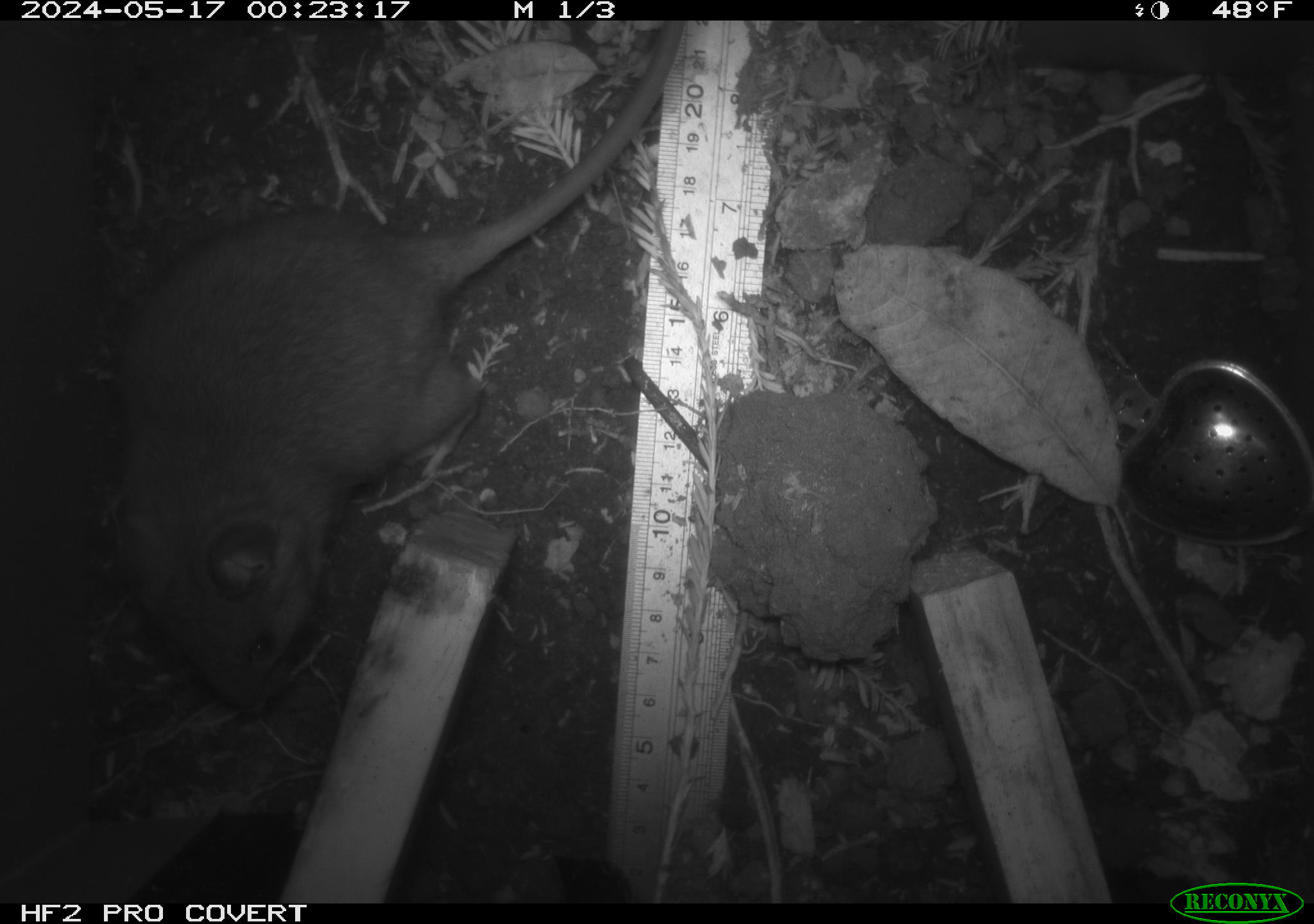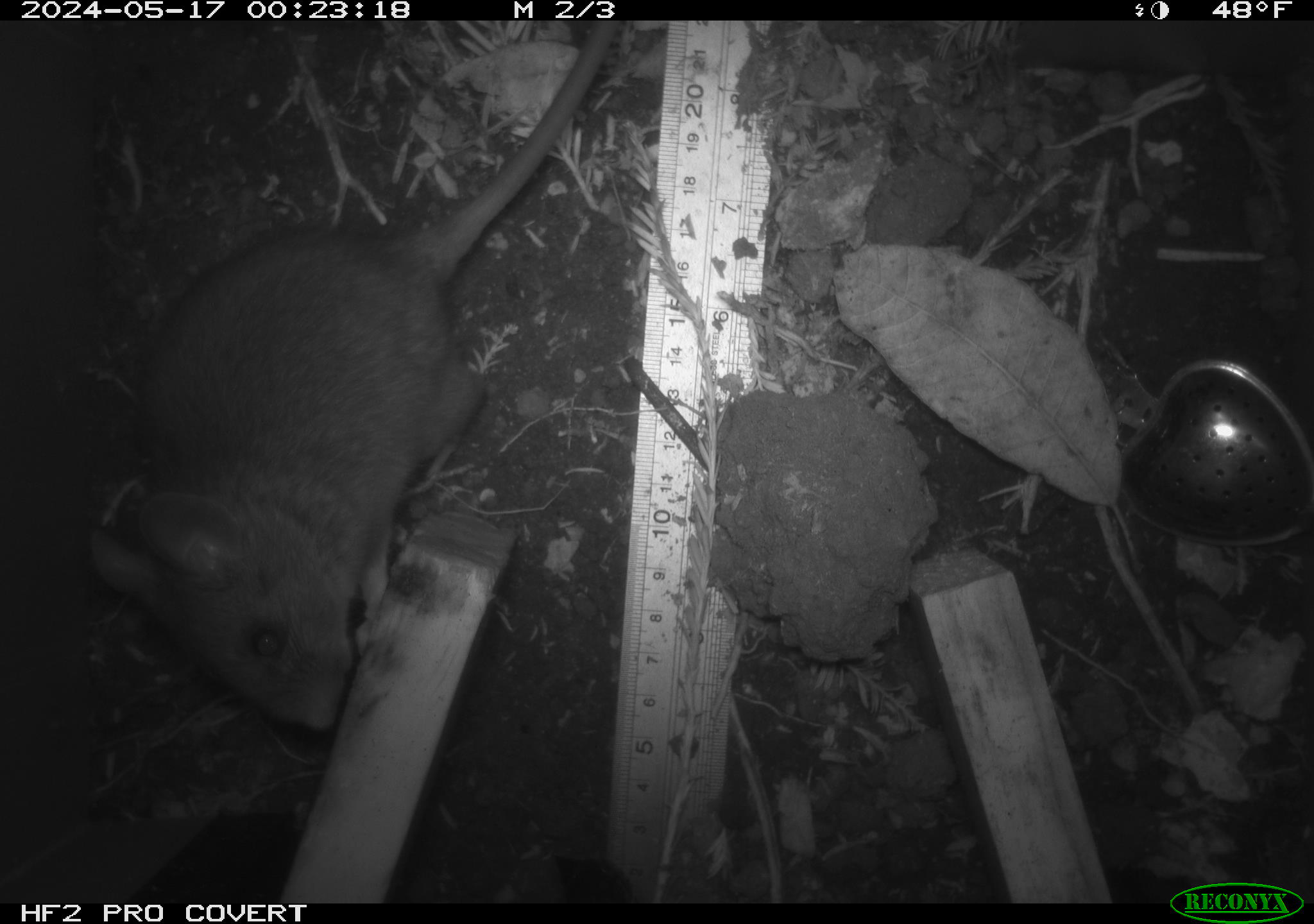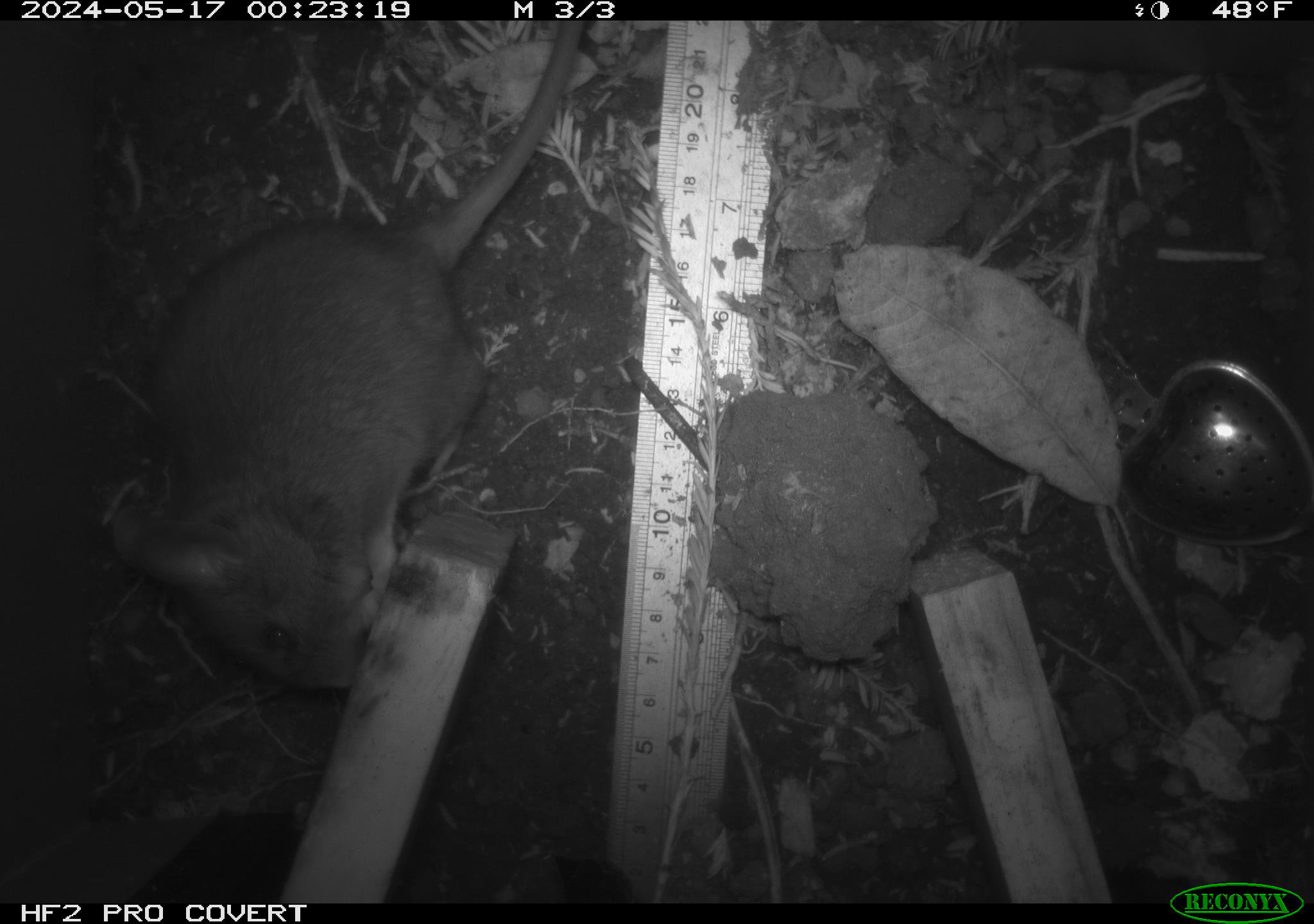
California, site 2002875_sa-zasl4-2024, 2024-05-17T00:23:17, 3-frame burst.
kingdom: Animalia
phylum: Chordata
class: Mammalia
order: Rodentia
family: Cricetidae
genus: Neotoma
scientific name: Neotoma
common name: pack rat or woodrat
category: neotoma species